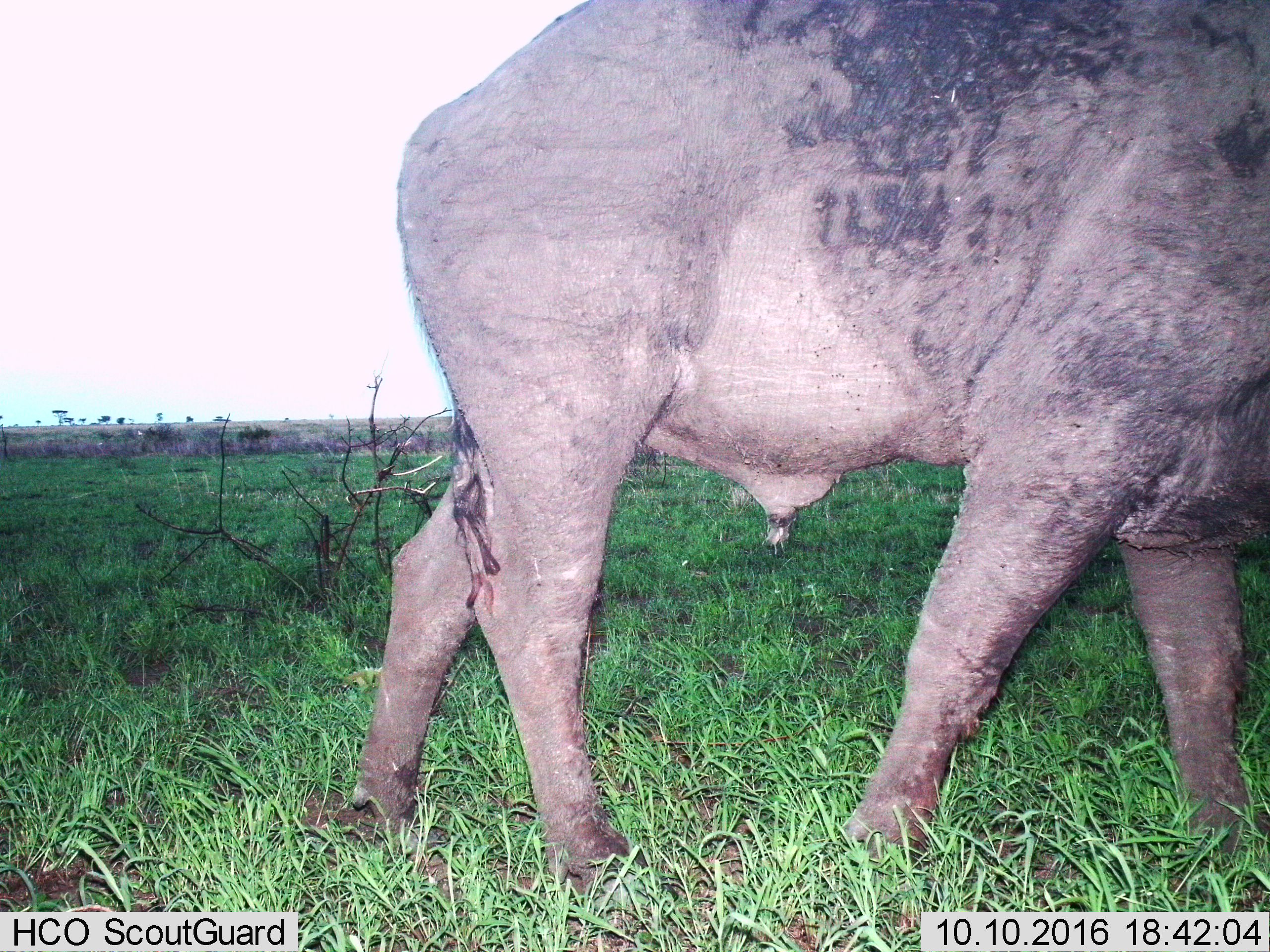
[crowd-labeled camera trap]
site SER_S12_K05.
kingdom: Animalia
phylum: Chordata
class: Mammalia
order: Artiodactyla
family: Bovidae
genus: Syncerus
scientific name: Syncerus caffer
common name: african buffalo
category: buffalo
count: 1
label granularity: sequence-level